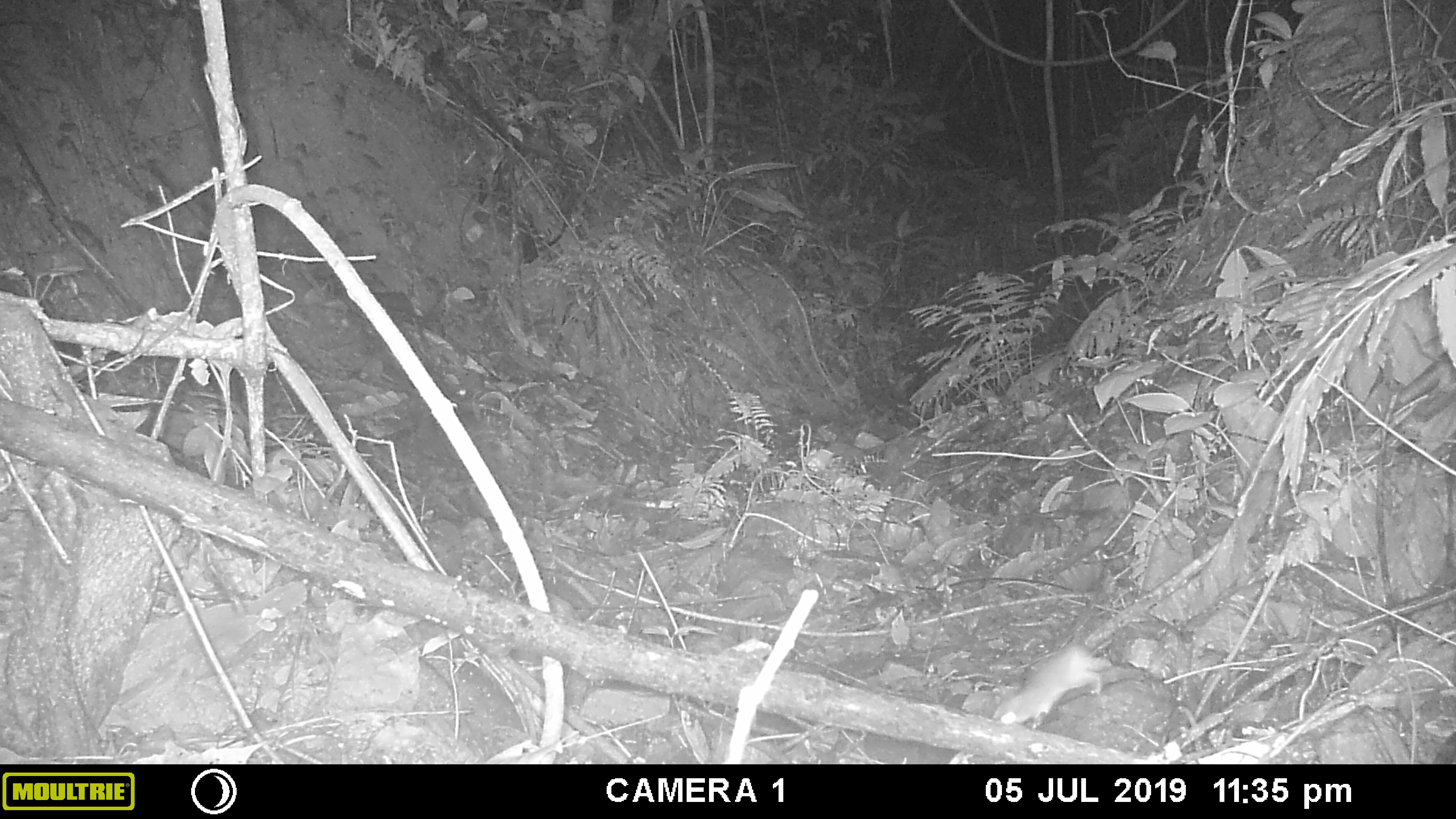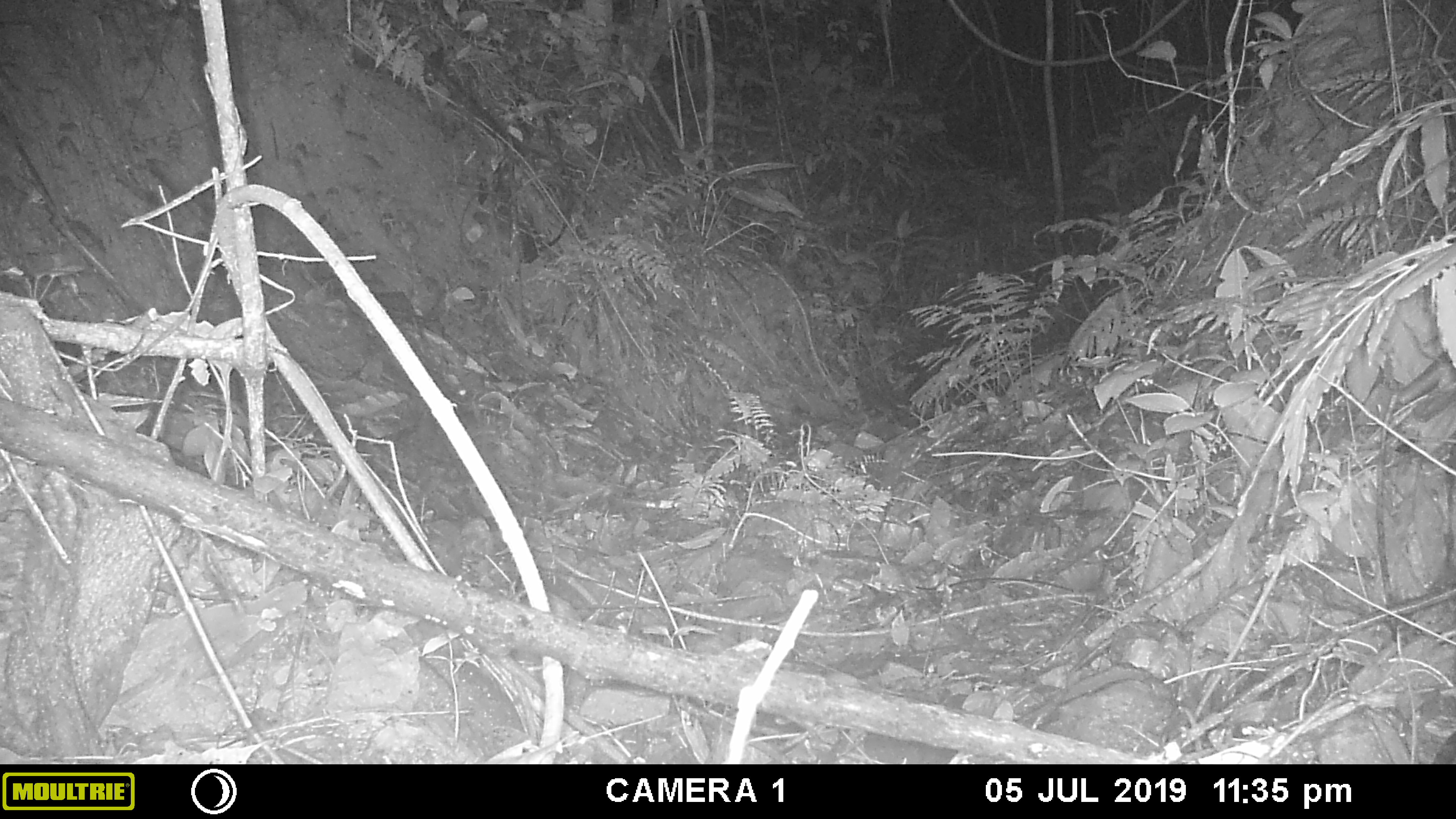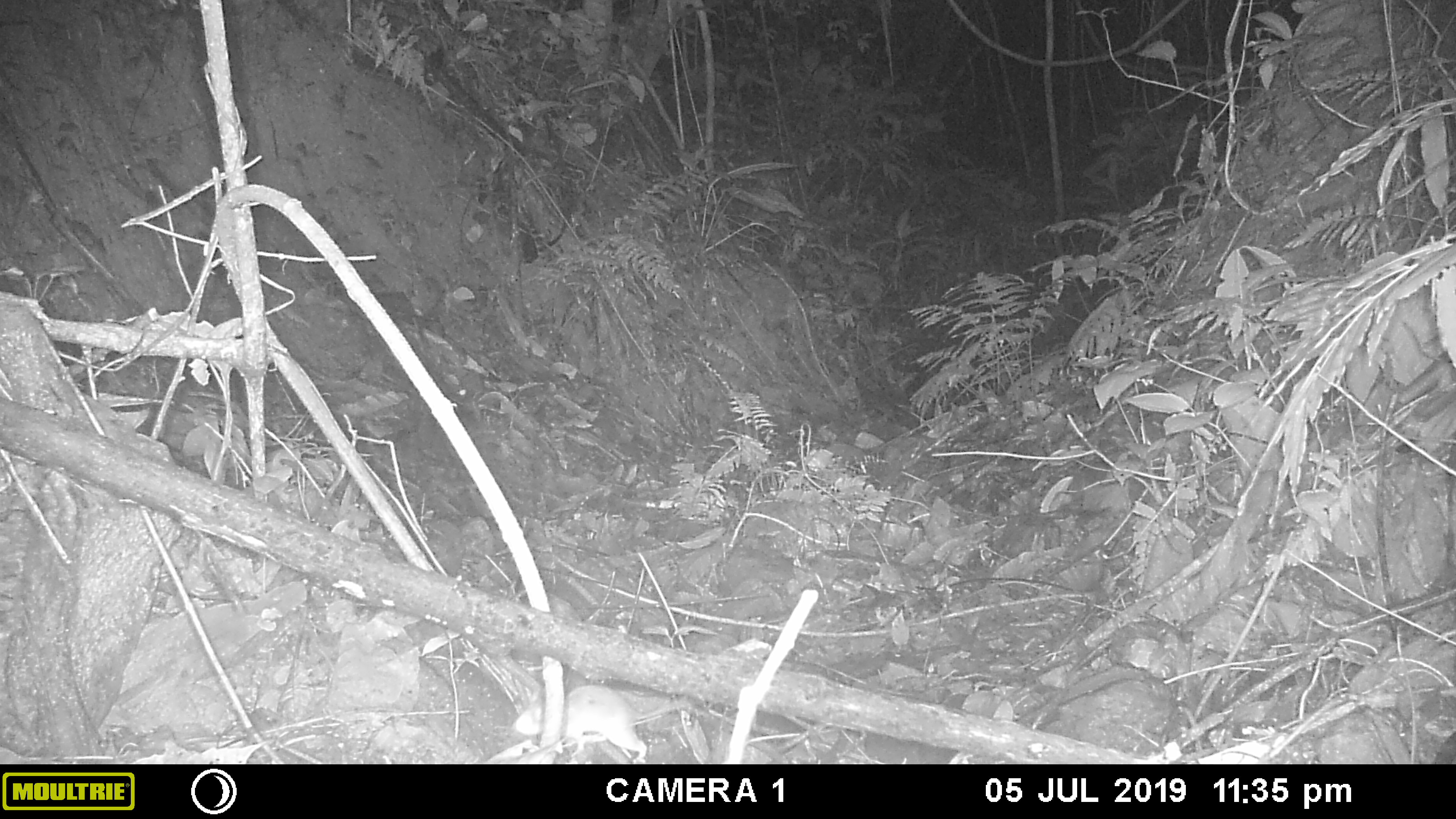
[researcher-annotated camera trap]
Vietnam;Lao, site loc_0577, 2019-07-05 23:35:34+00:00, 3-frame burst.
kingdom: Animalia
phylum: Chordata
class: Mammalia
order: Rodentia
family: Muridae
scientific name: Muridae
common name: old-world mice and rats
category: unidentified murid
Unidentified murid (old-world mice and rats) (Muridae). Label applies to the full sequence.